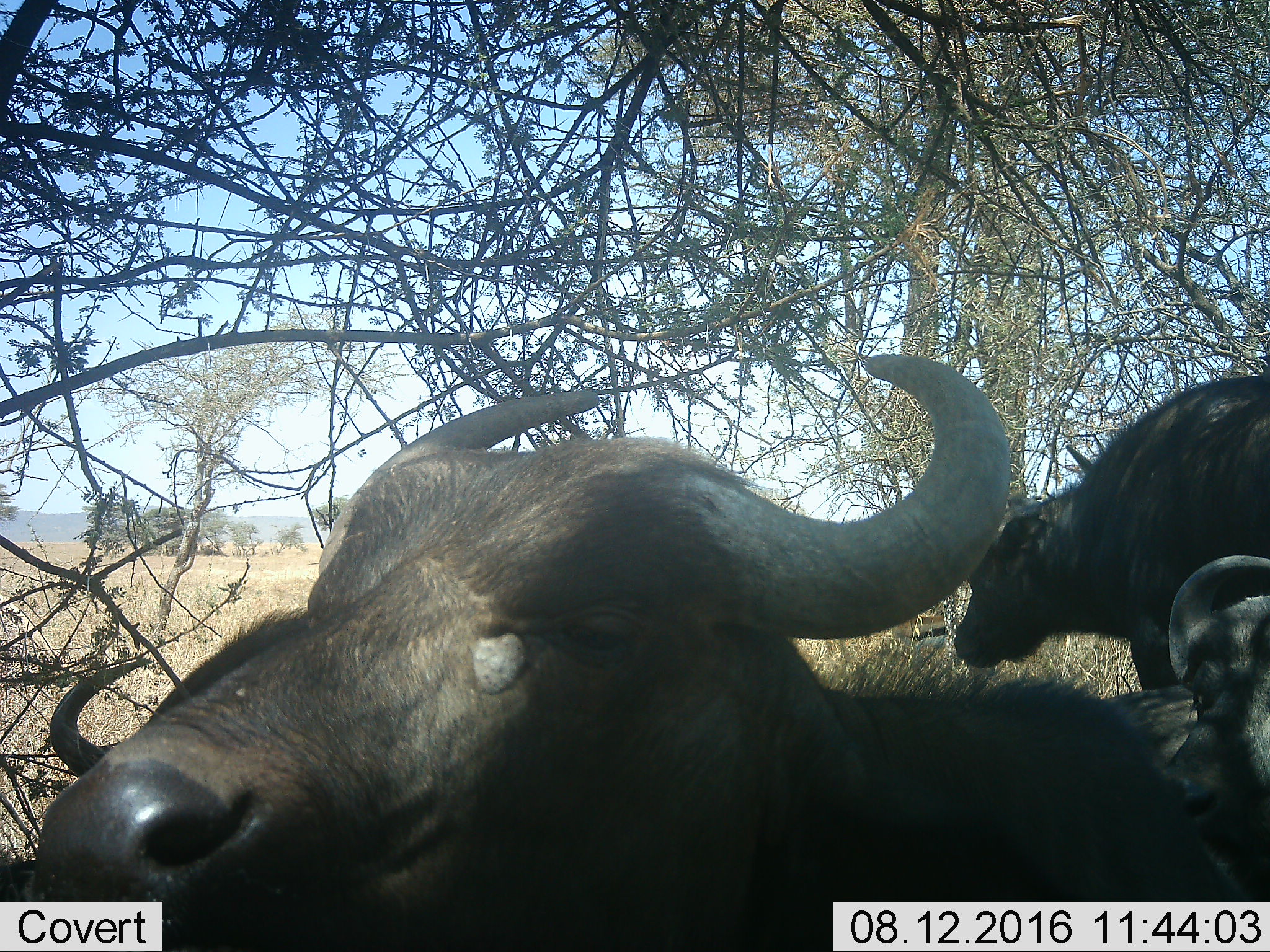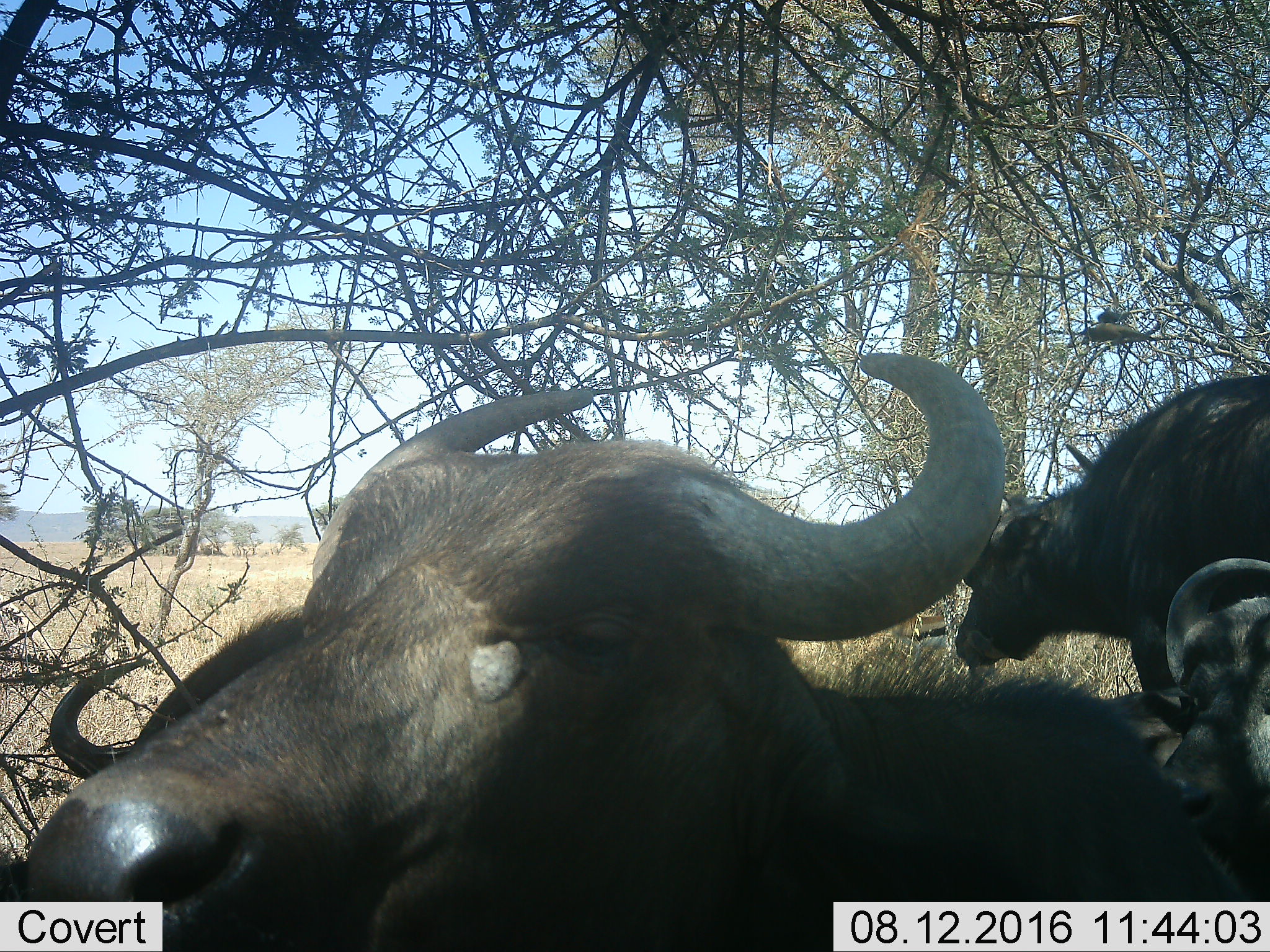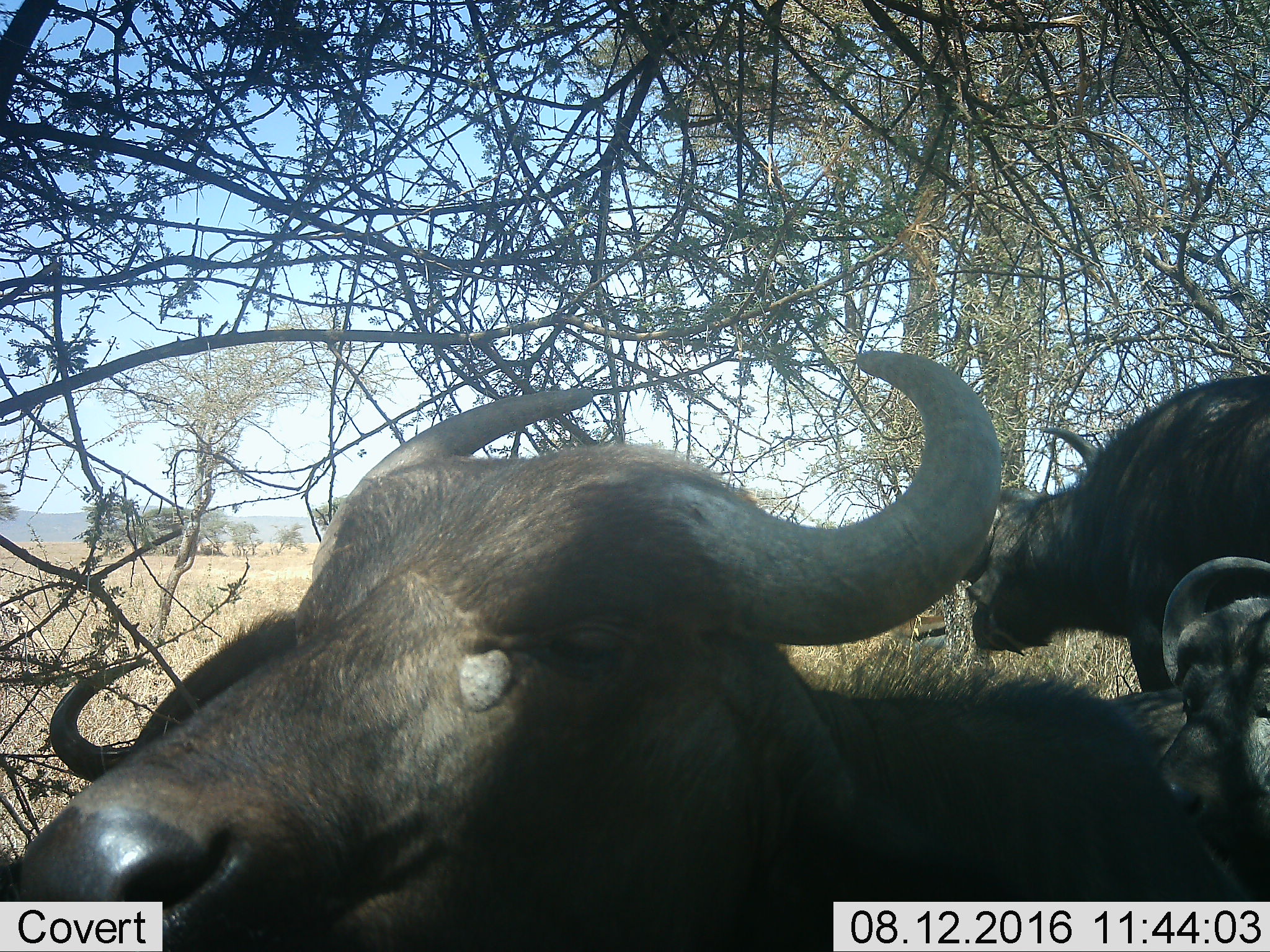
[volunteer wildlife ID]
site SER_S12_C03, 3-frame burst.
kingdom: Animalia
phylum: Chordata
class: Mammalia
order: Artiodactyla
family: Bovidae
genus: Syncerus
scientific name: Syncerus caffer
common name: african buffalo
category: buffalo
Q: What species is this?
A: Buffalo (african buffalo) (Syncerus caffer).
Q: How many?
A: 3.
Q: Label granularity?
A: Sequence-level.